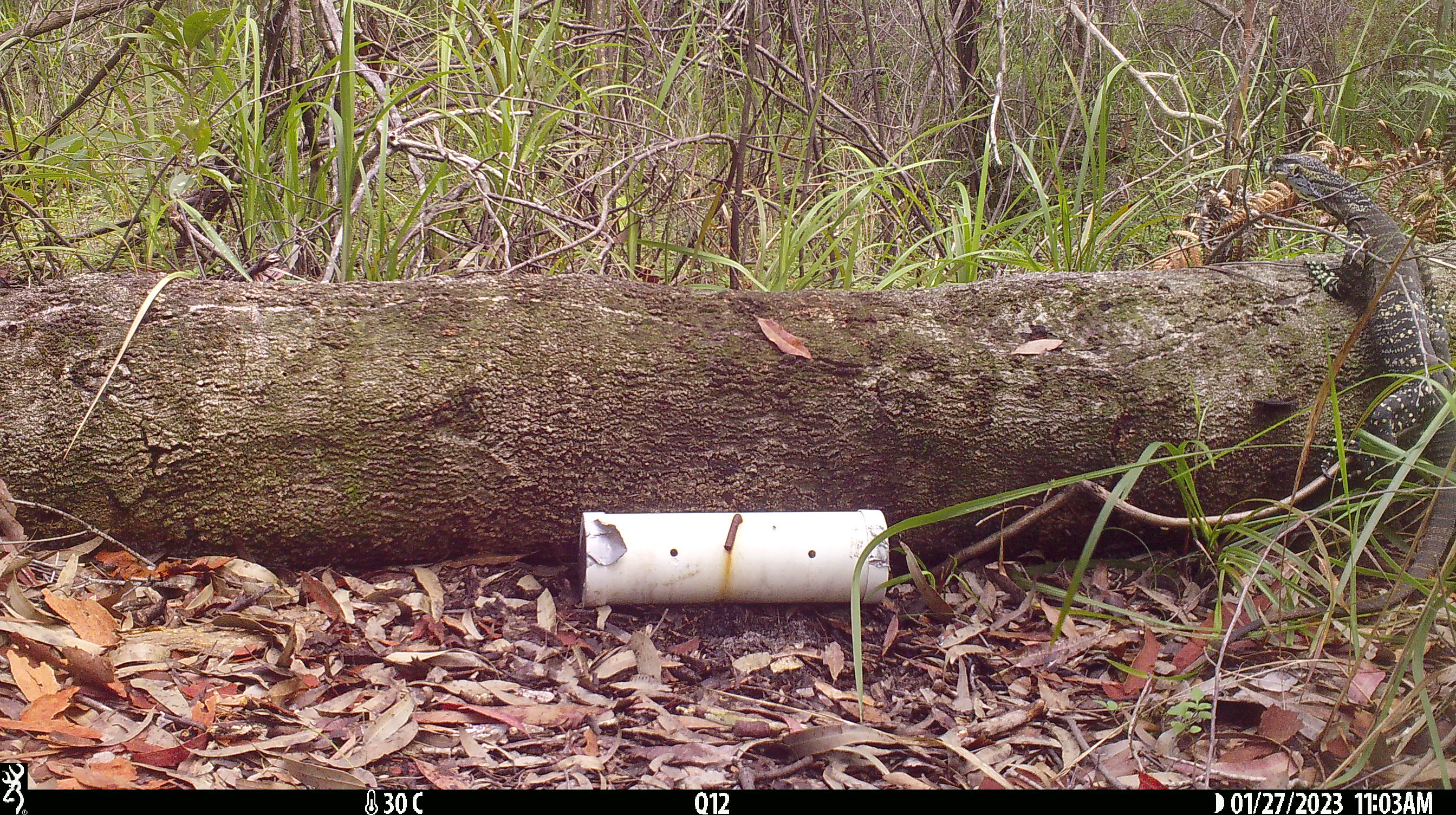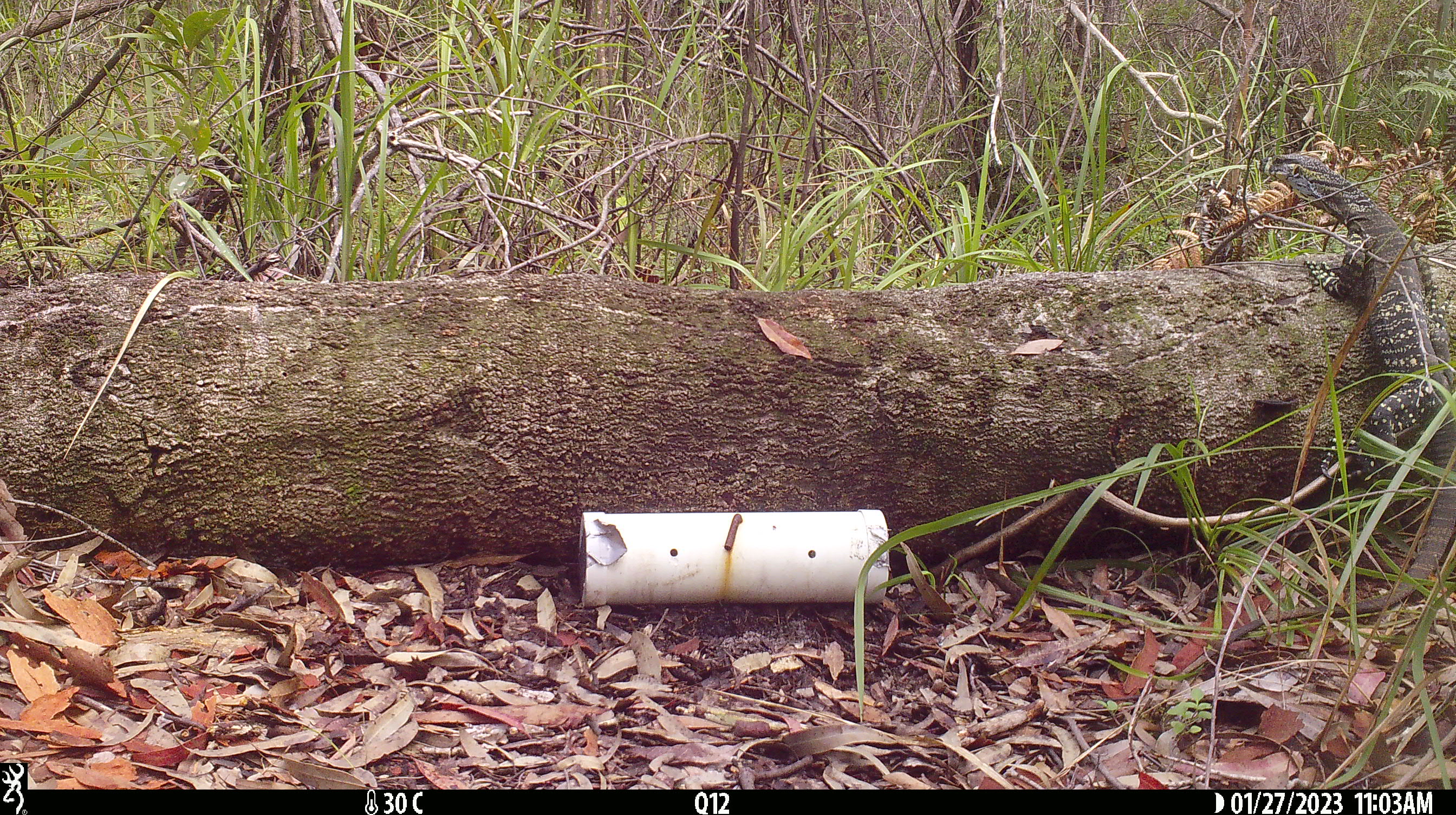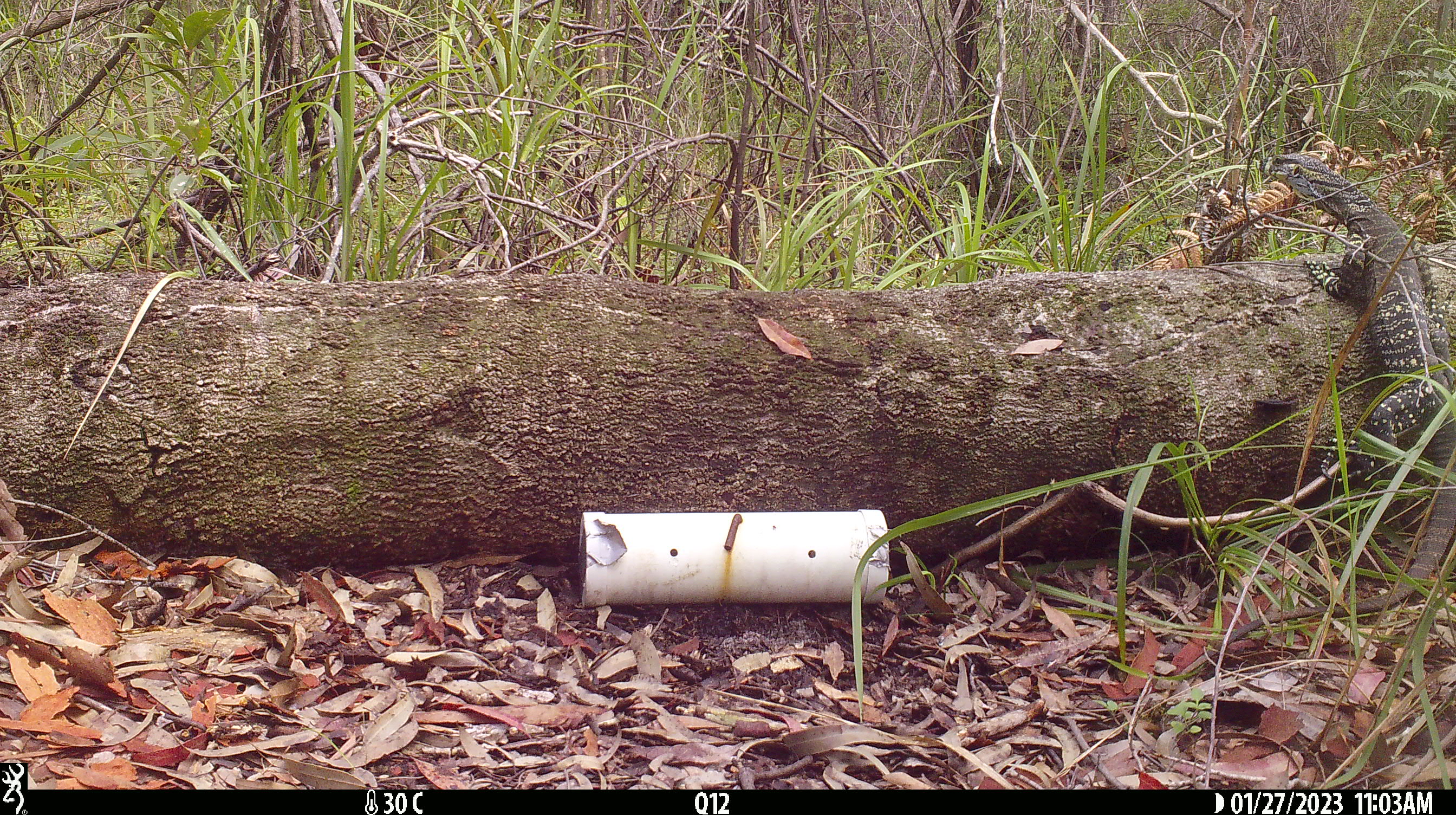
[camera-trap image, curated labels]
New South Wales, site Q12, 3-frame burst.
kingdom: Animalia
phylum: Chordata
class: Reptilia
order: Squamata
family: Varanidae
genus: Varanus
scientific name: Varanus varius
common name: lace monitor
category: goanna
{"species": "goanna (lace monitor) (Varanus varius)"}